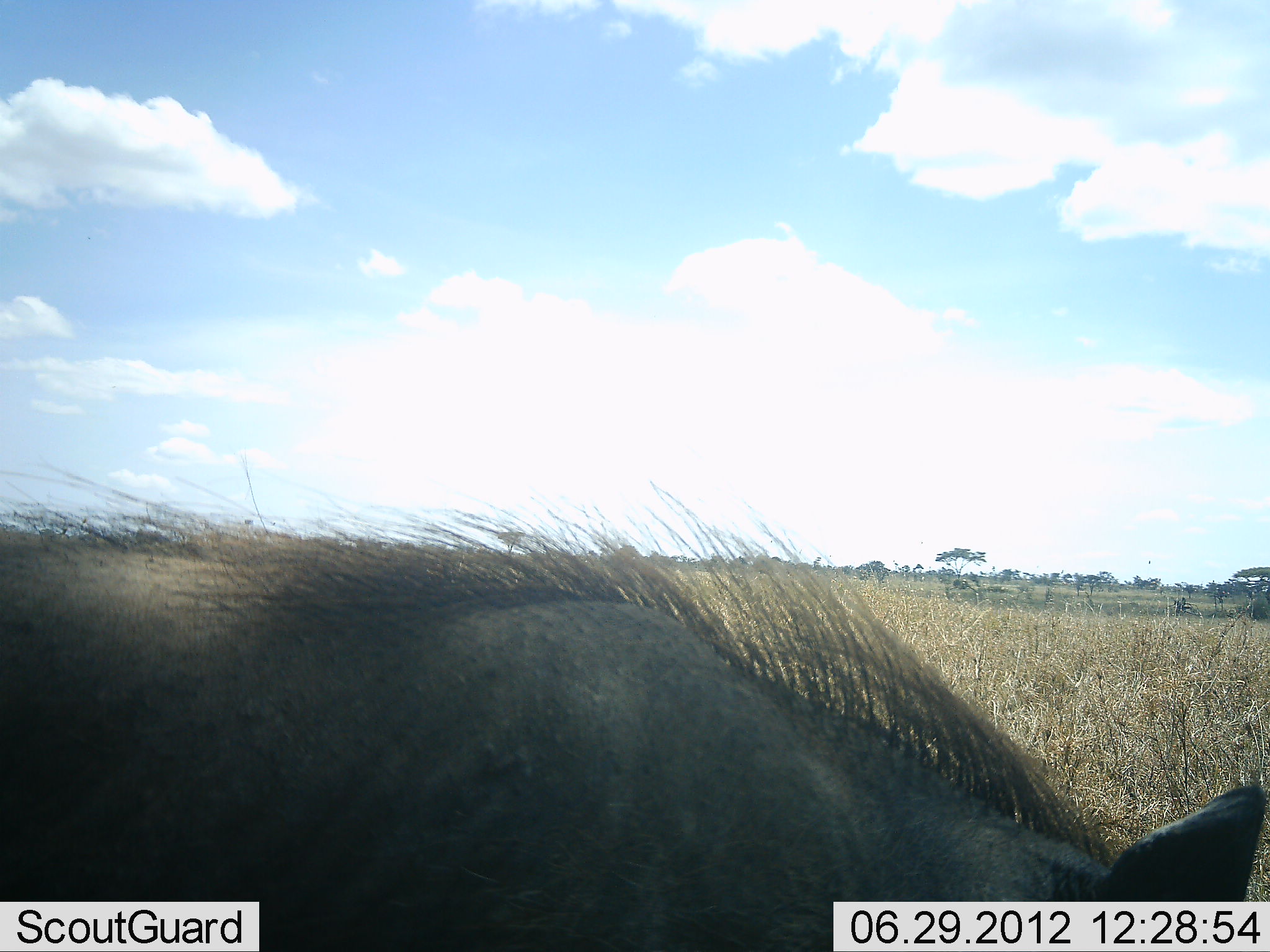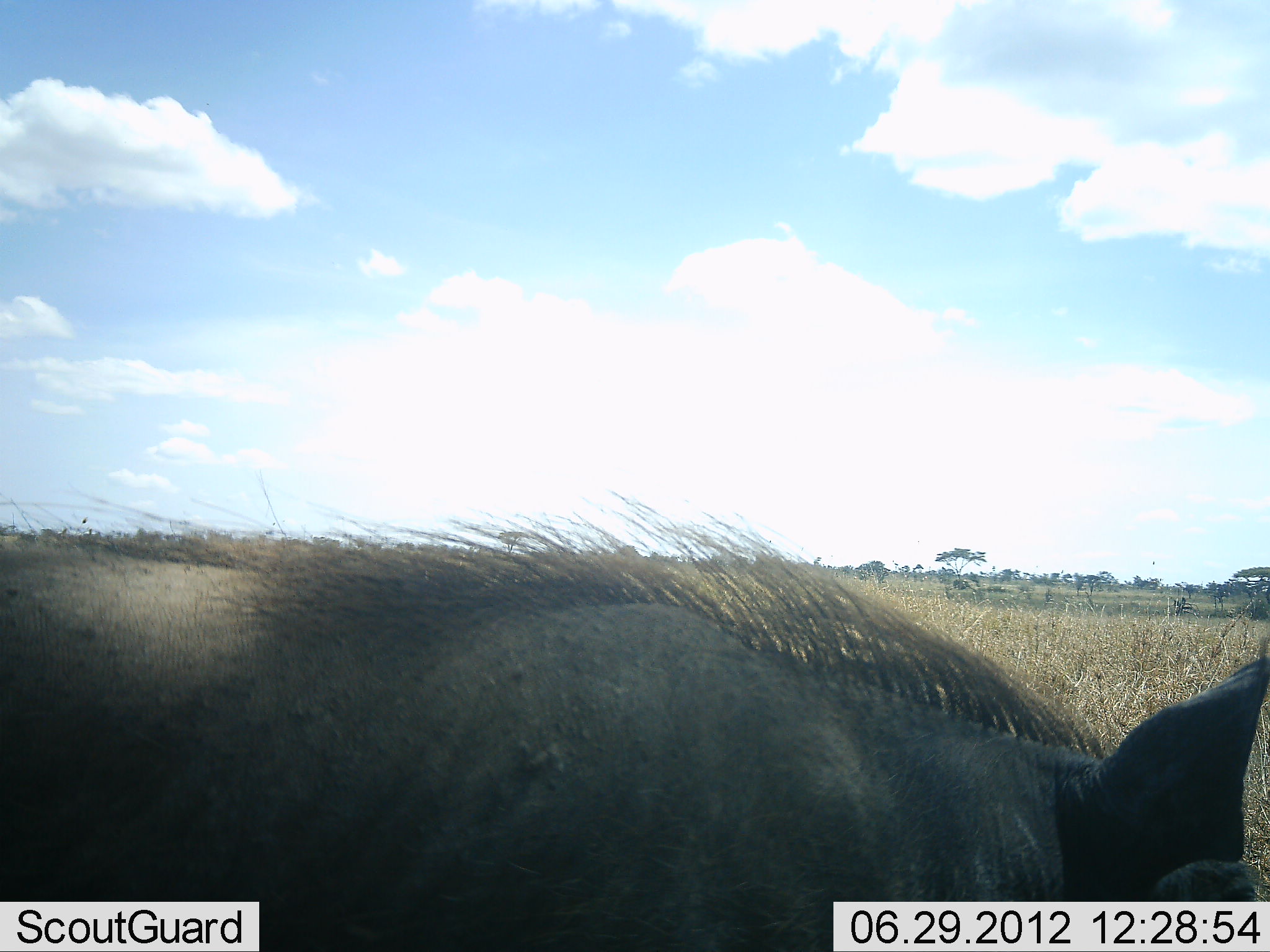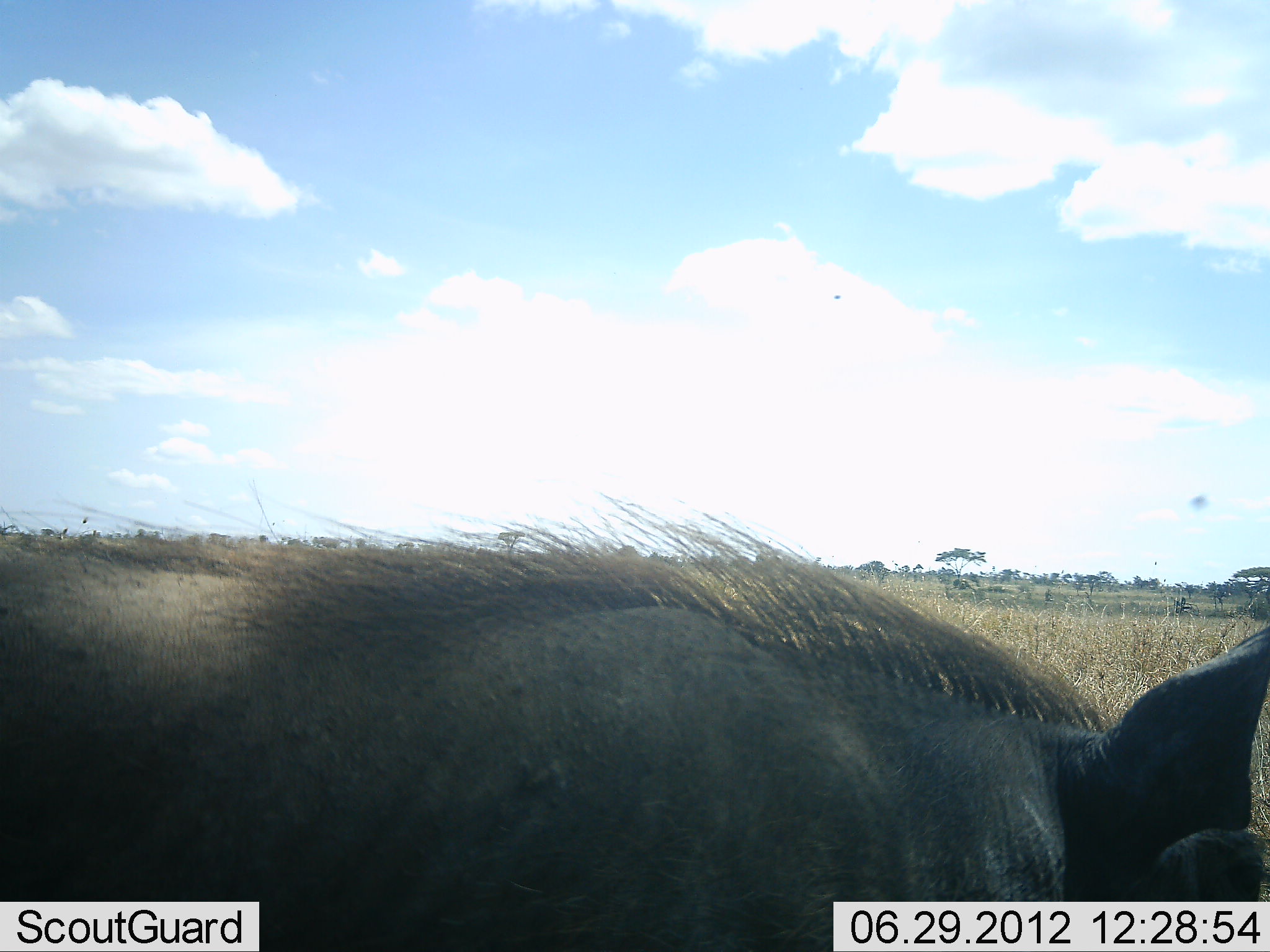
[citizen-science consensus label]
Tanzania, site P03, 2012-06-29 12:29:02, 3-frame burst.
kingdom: Animalia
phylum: Chordata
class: Mammalia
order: Artiodactyla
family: Suidae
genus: Phacochoerus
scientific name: Phacochoerus africanus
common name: warthog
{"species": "warthog (Phacochoerus africanus)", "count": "1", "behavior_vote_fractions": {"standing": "80%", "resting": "0%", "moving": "0%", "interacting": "0%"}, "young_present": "0%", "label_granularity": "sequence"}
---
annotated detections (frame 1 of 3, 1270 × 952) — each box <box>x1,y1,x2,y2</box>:
animal: <box>0,443,1270,952</box>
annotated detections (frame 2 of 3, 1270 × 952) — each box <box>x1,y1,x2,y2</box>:
animal: <box>0,494,1269,952</box>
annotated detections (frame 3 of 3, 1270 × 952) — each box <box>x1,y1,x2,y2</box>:
animal: <box>0,492,1270,952</box>